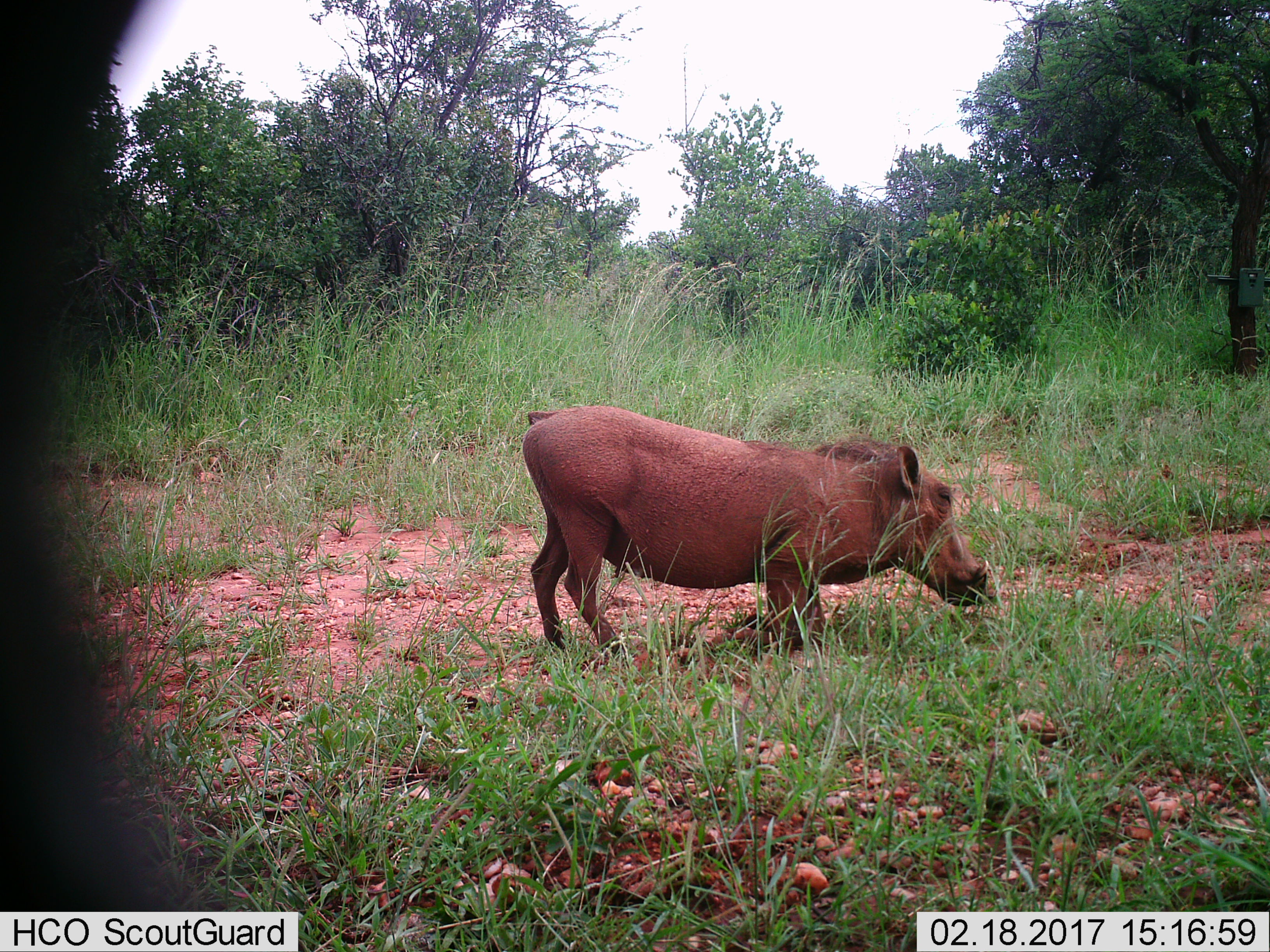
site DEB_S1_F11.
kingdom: Animalia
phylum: Chordata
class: Mammalia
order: Artiodactyla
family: Suidae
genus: Phacochoerus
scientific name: Phacochoerus africanus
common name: warthog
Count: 1.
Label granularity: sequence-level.